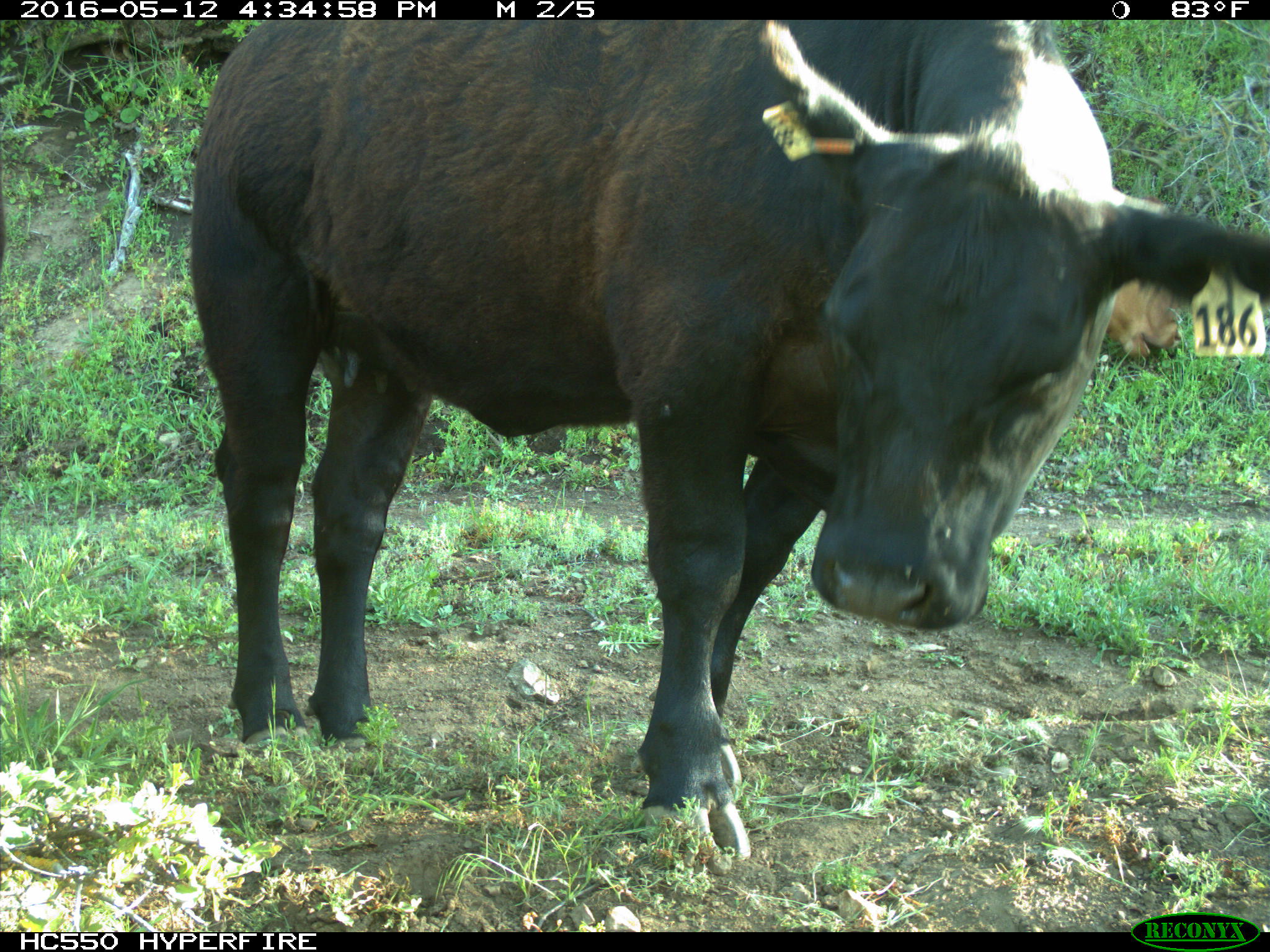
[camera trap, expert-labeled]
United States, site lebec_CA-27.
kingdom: Animalia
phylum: Chordata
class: Mammalia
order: Artiodactyla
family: Bovidae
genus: Bos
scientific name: Bos taurus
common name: domestic cow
Bos taurus (domestic cow).